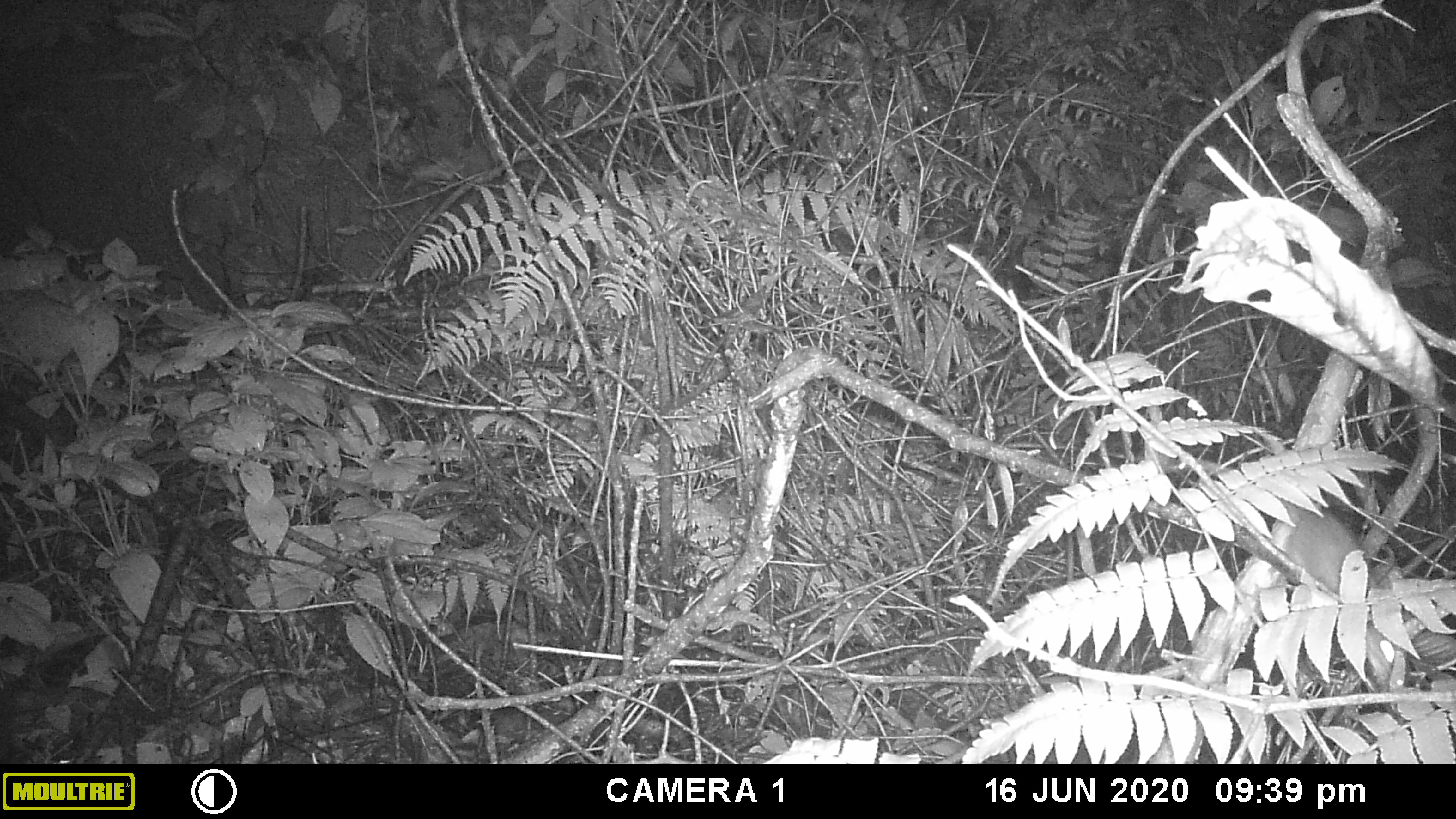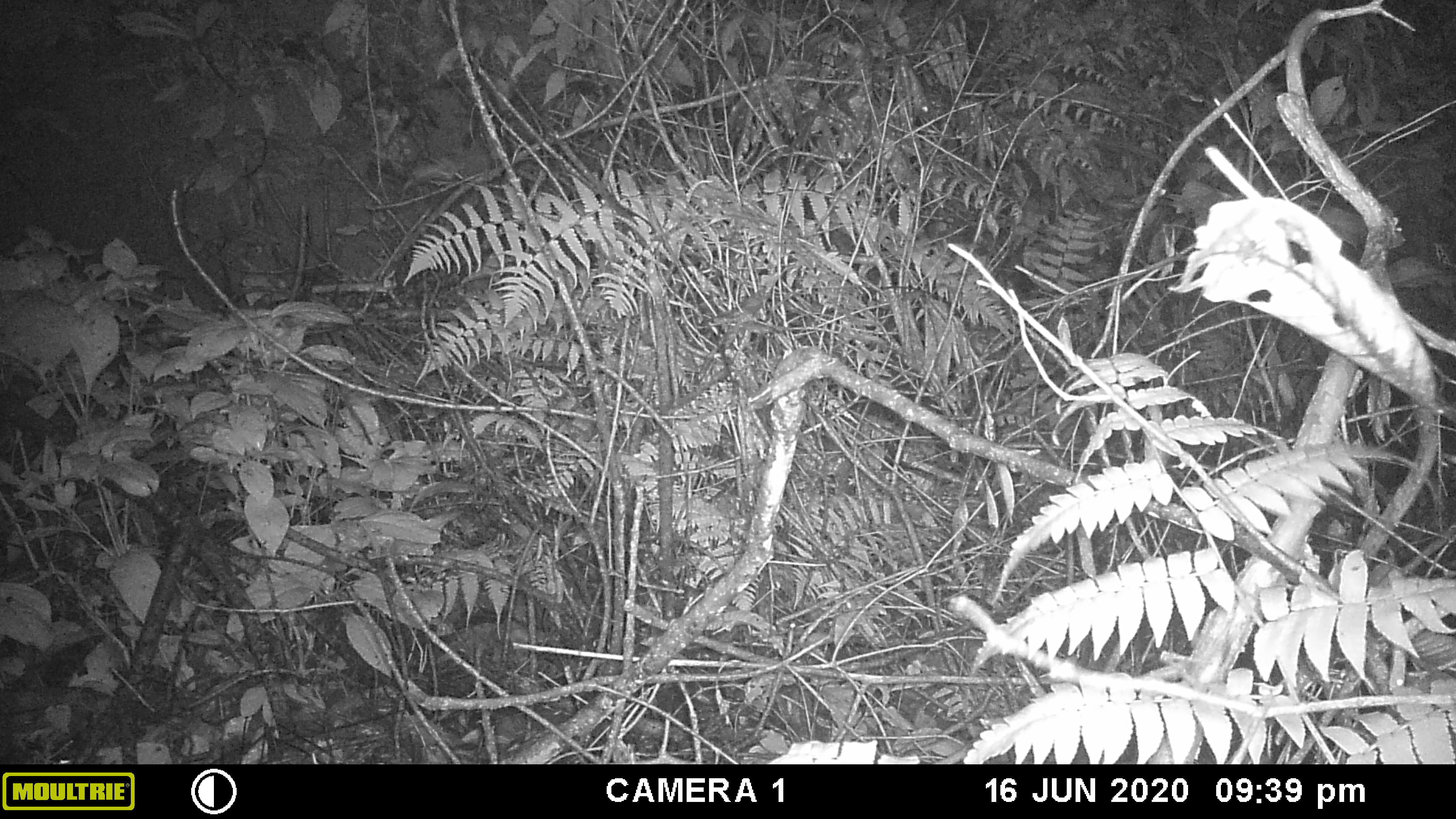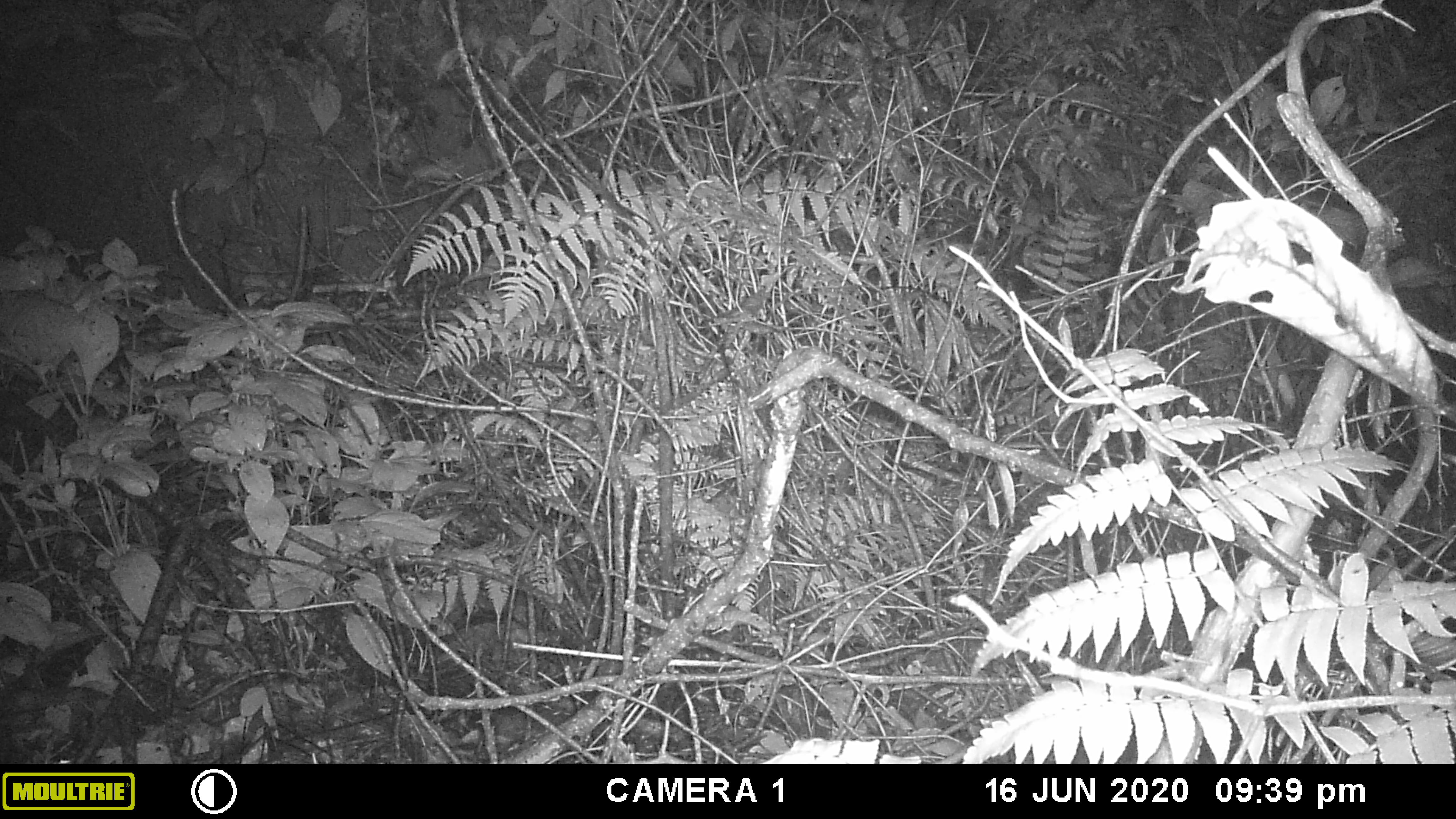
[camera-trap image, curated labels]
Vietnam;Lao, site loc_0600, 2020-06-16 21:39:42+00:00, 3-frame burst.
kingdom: Animalia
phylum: Chordata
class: Mammalia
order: Rodentia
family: Muridae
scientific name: Muridae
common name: old-world mice and rats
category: unidentified murid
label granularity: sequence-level